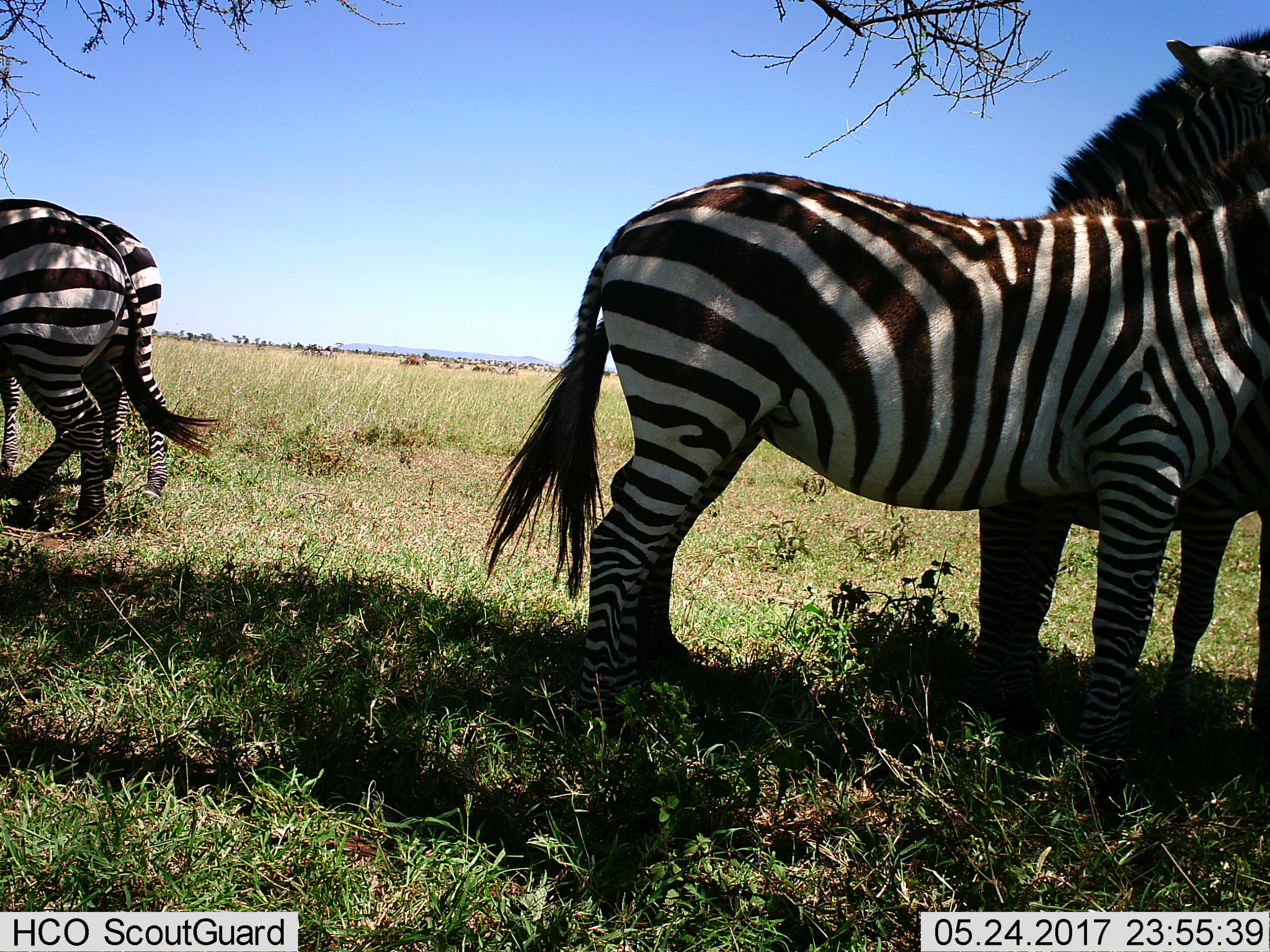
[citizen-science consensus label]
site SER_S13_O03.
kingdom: Animalia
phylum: Chordata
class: Mammalia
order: Perissodactyla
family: Equidae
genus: Equus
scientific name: Equus quagga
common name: plains zebra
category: zebraplains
Zebraplains (plains zebra) (Equus quagga), count 4. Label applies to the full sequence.